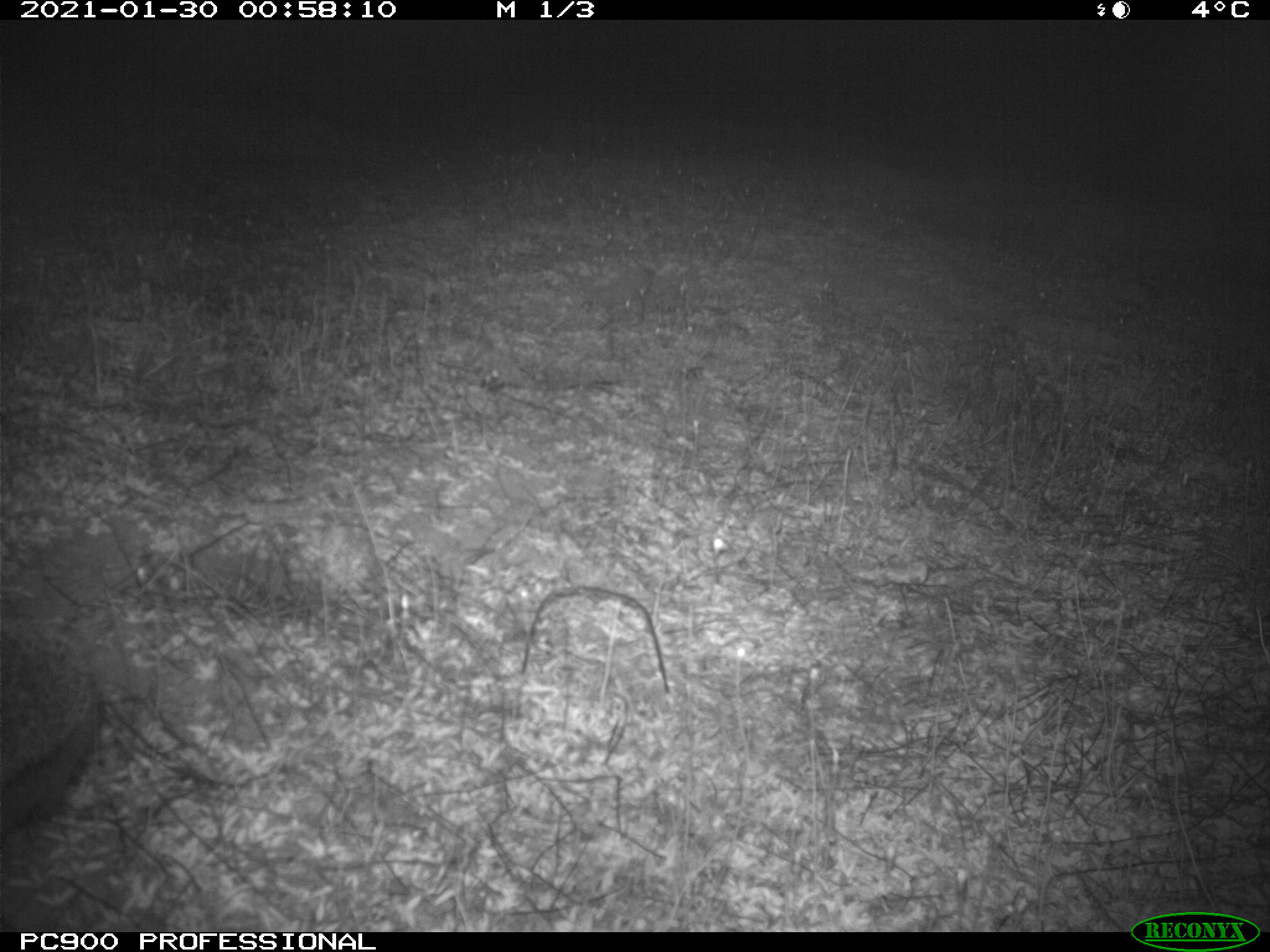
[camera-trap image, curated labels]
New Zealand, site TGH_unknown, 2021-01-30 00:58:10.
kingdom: Animalia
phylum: Chordata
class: Mammalia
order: Eulipotyphla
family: Erinaceidae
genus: Erinaceus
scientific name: Erinaceus europaeus europaeus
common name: european hedgehog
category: hedgehog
Hedgehog (european hedgehog) (Erinaceus europaeus europaeus).